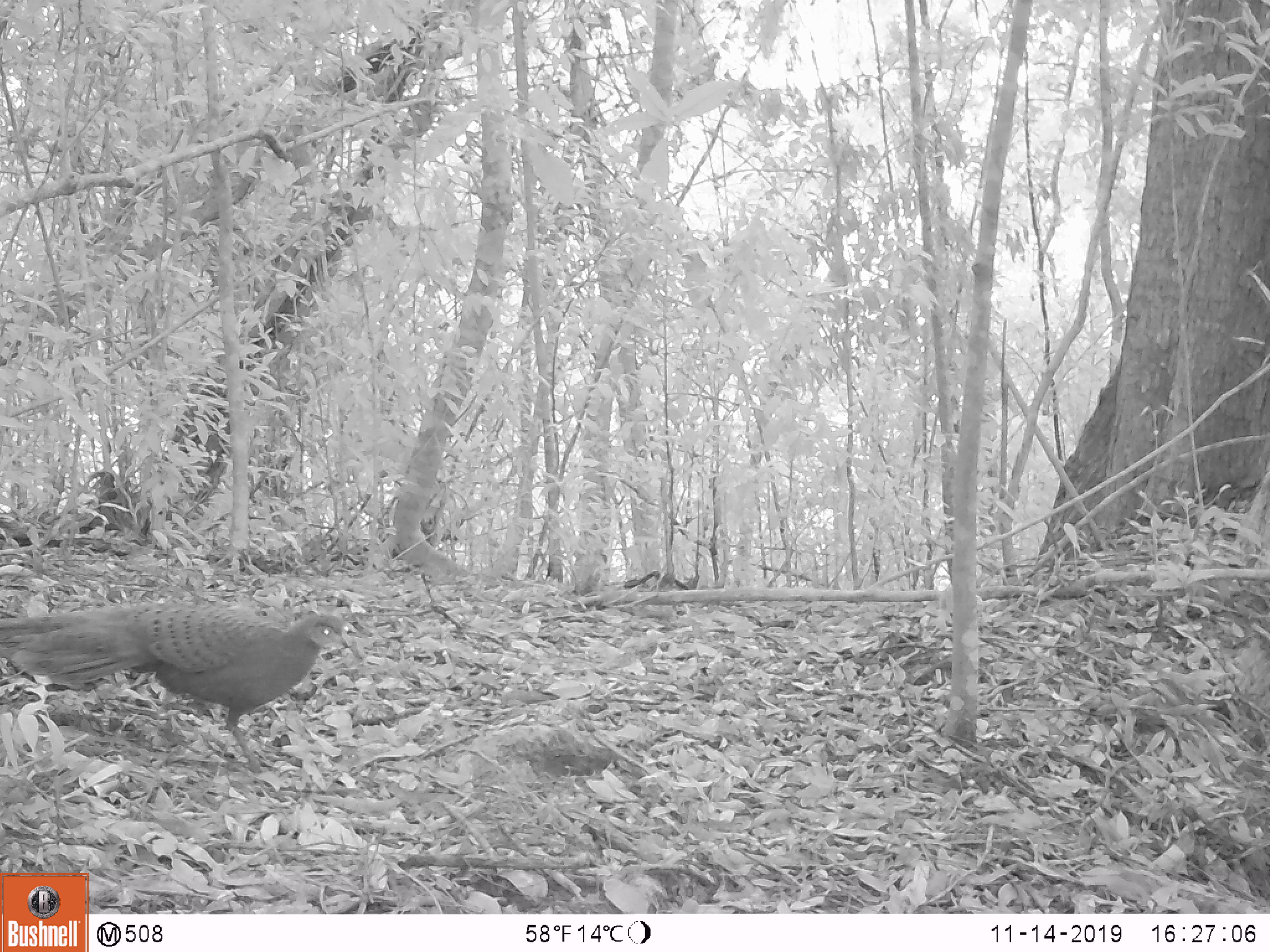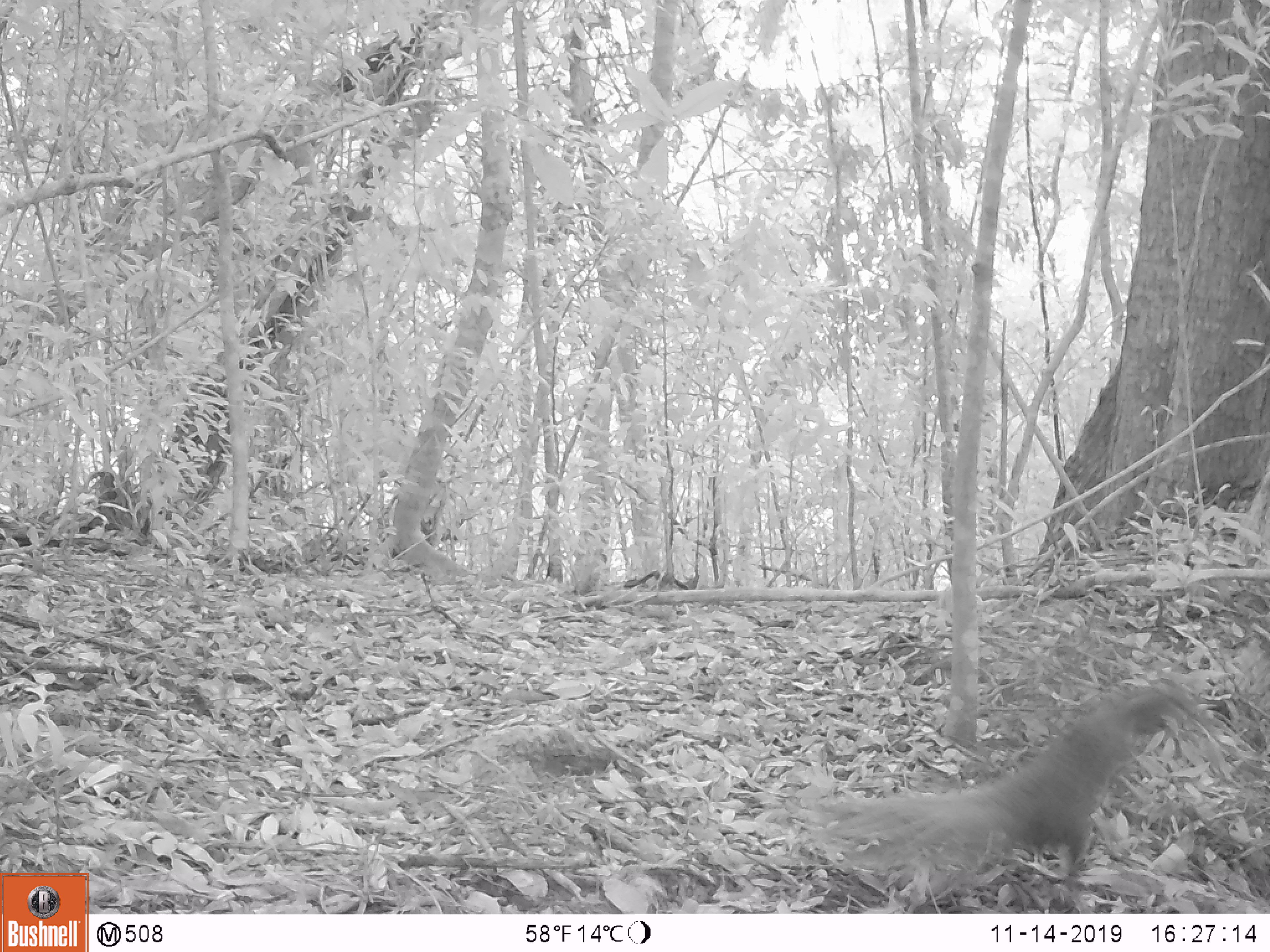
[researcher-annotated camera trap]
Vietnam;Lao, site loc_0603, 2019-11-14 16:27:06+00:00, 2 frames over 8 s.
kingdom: Animalia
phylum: Chordata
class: Mammalia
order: Carnivora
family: Mustelidae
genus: Martes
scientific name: Martes flavigula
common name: yellow-throated marten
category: yellow throated marten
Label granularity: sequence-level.